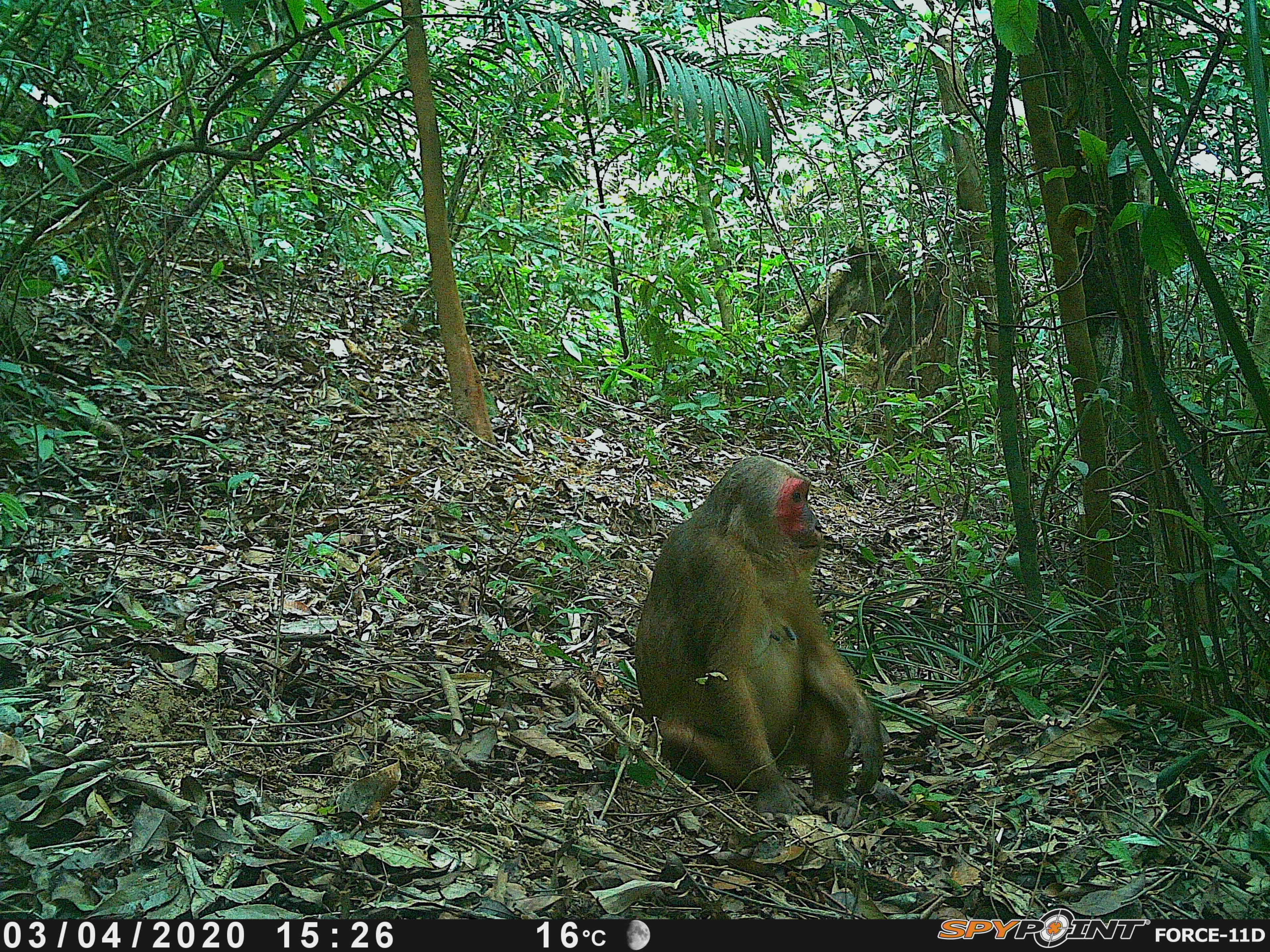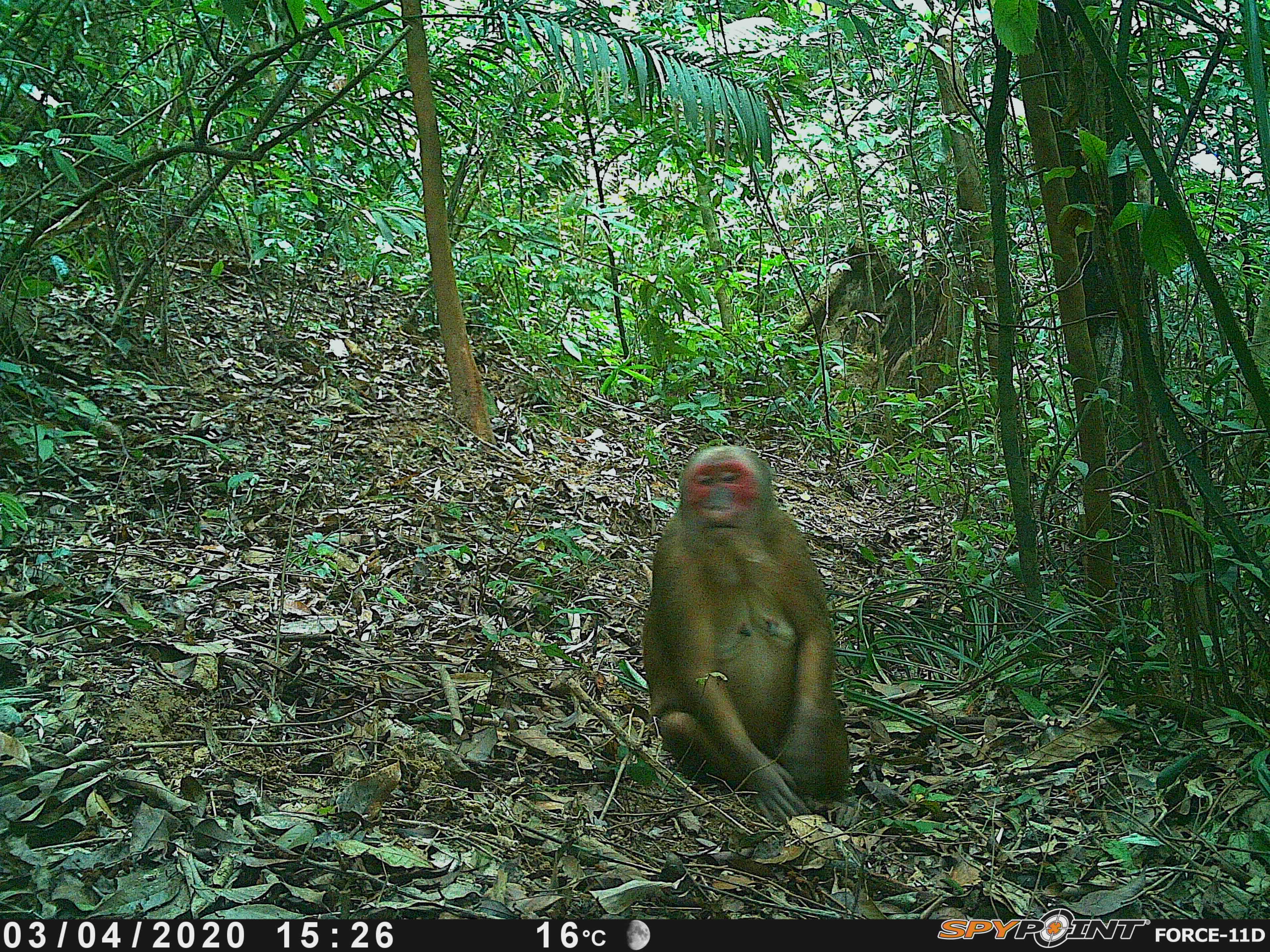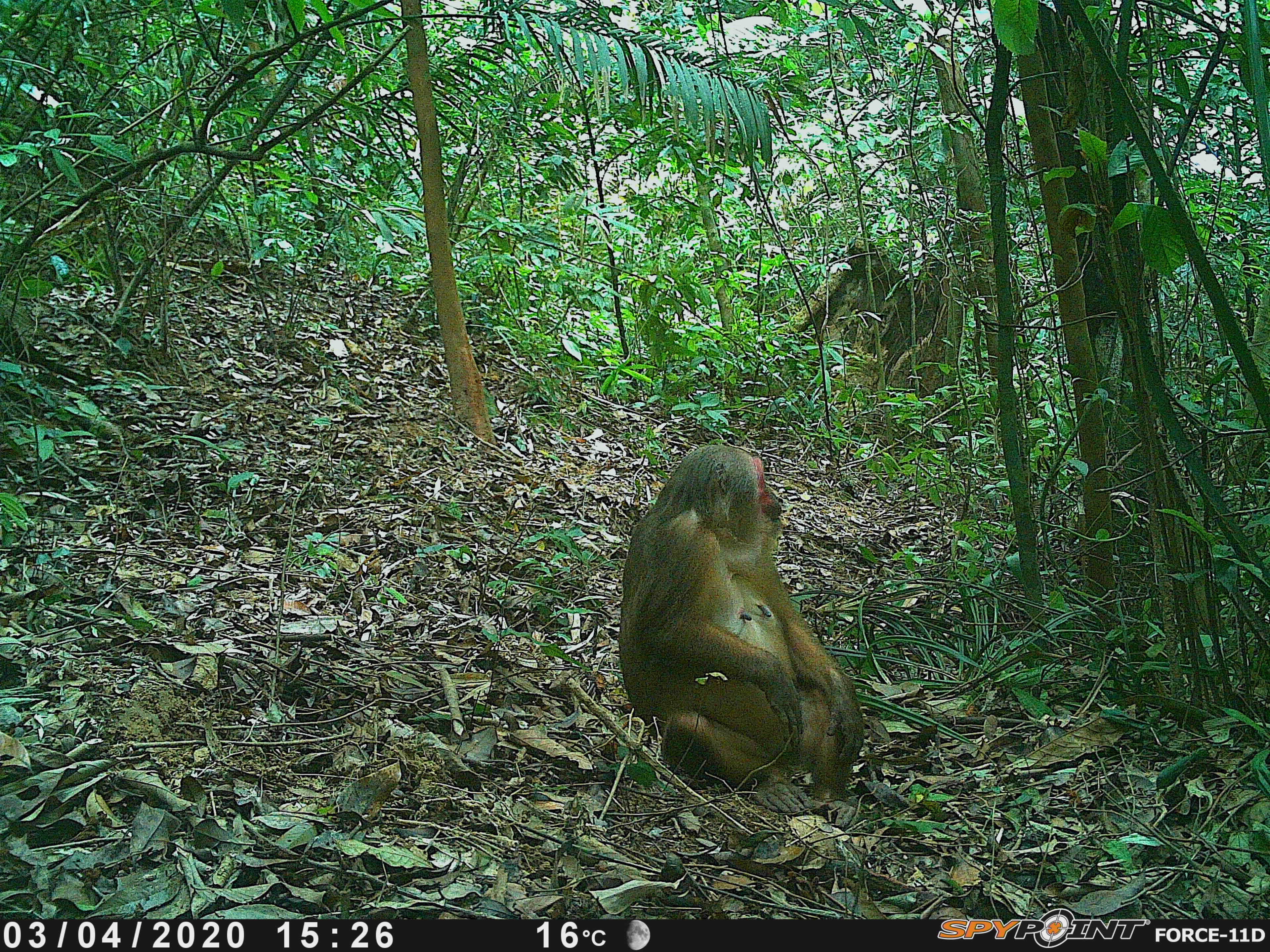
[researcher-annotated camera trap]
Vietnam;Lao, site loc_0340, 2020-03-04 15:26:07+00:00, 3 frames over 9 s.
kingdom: Animalia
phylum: Chordata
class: Mammalia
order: Primates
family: Cercopithecidae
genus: Macaca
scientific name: Macaca arctoides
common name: stump-tailed macaque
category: stump tailed macaque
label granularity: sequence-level